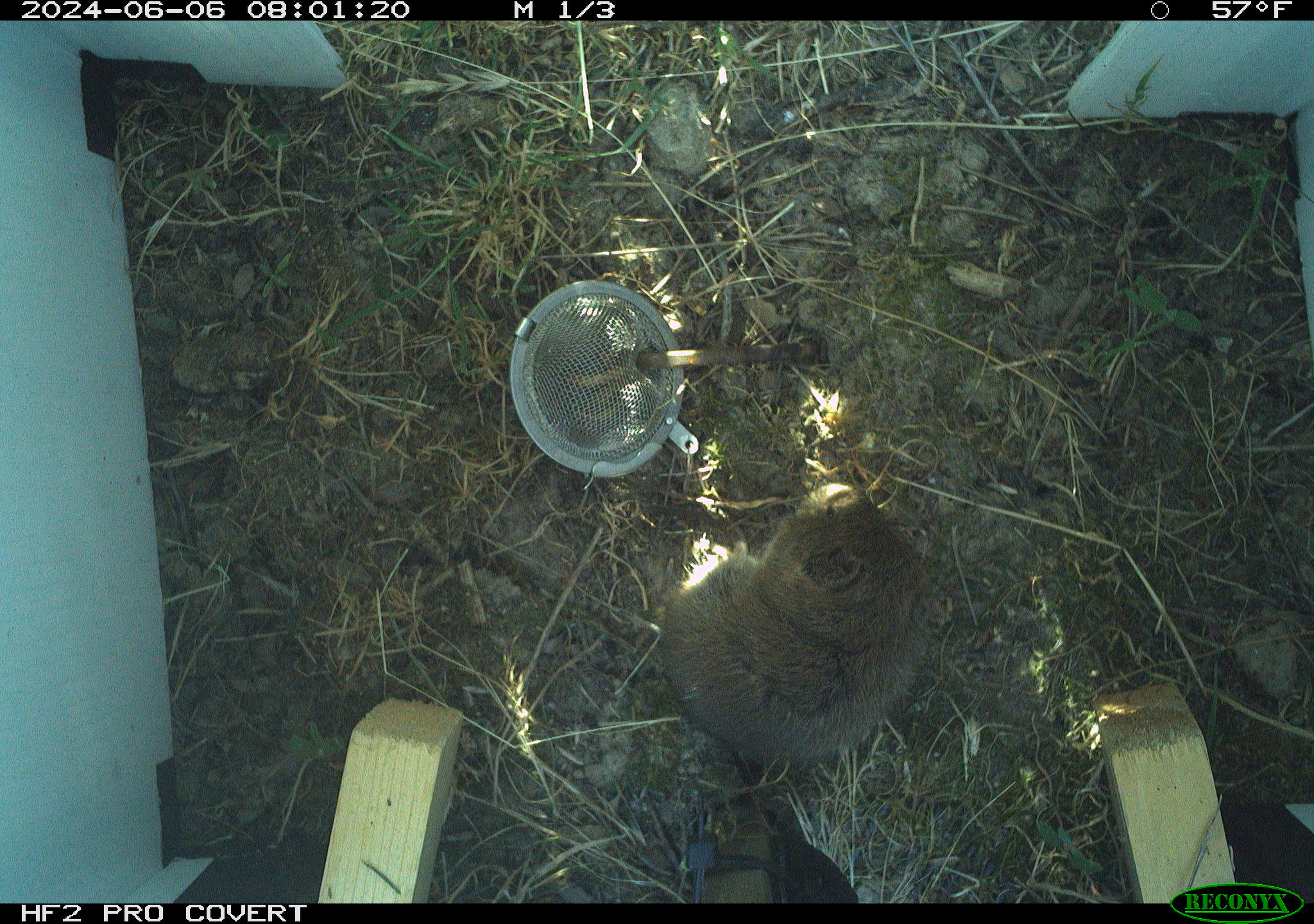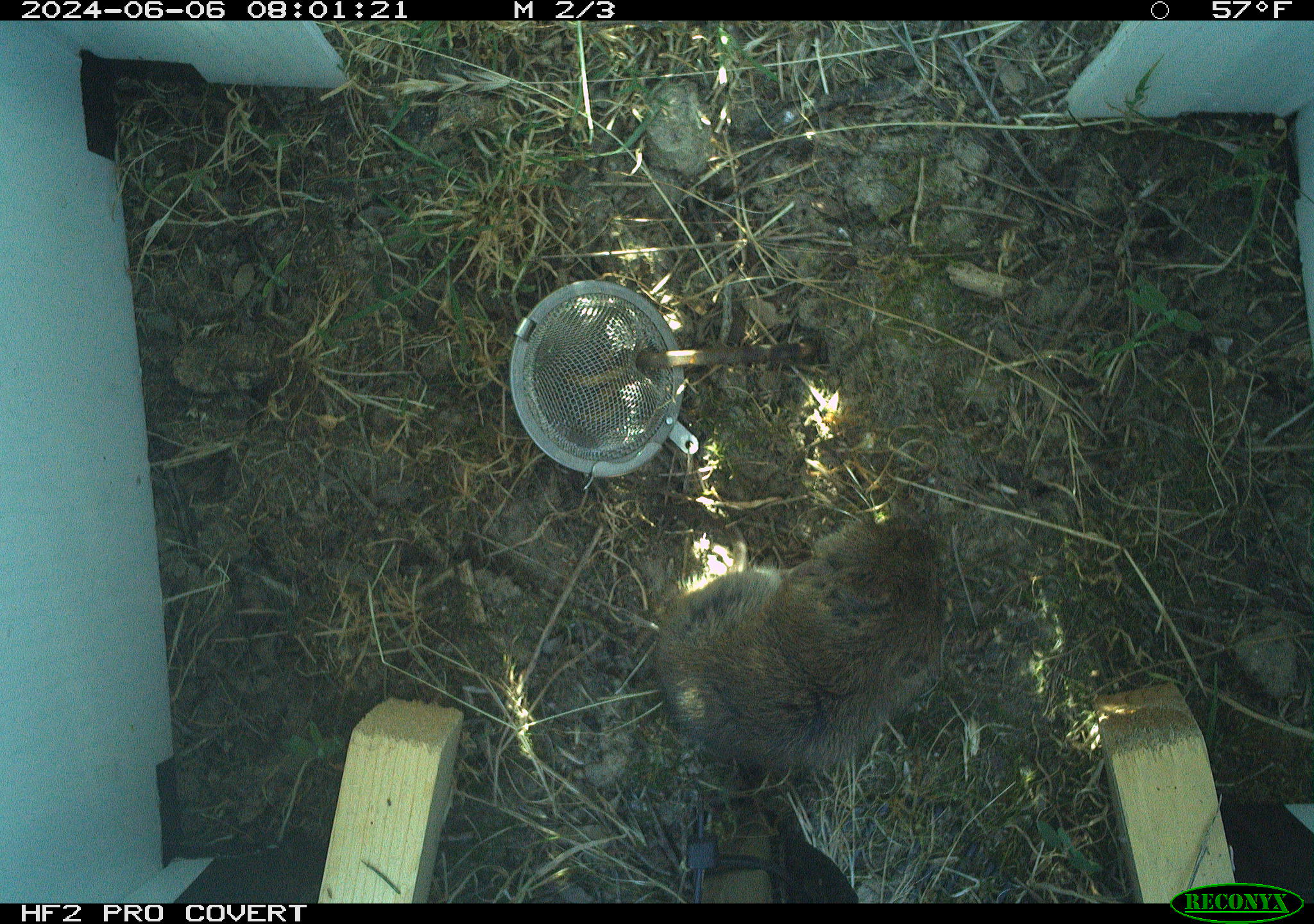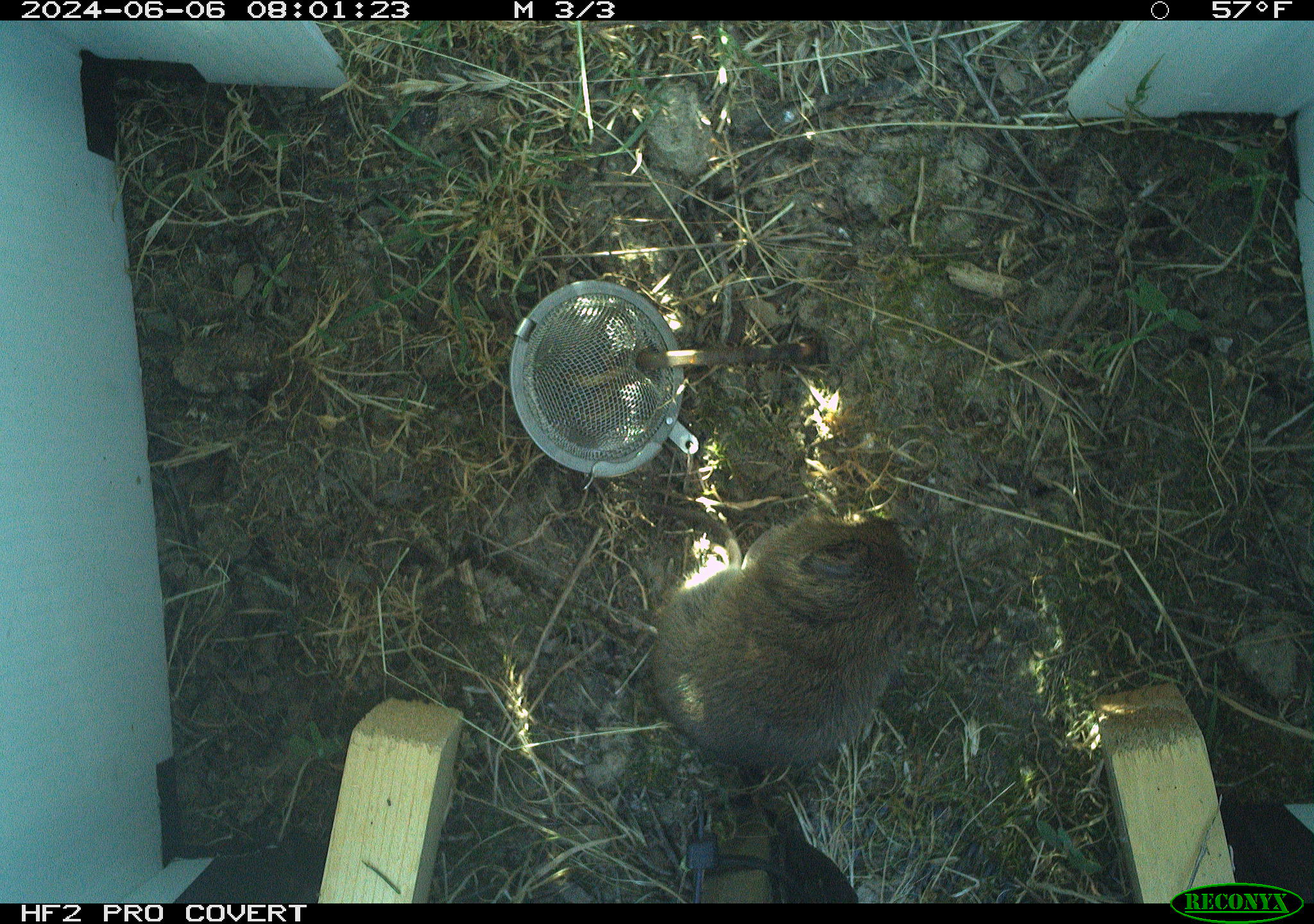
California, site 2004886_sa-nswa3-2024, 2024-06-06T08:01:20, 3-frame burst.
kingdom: Animalia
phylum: Chordata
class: Mammalia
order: Rodentia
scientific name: Rodentia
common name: rodent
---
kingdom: Animalia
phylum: Chordata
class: Mammalia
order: Rodentia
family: Cricetidae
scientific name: Arvicolinae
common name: voles, lemmings, and muskrats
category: arvicolinae subfamily